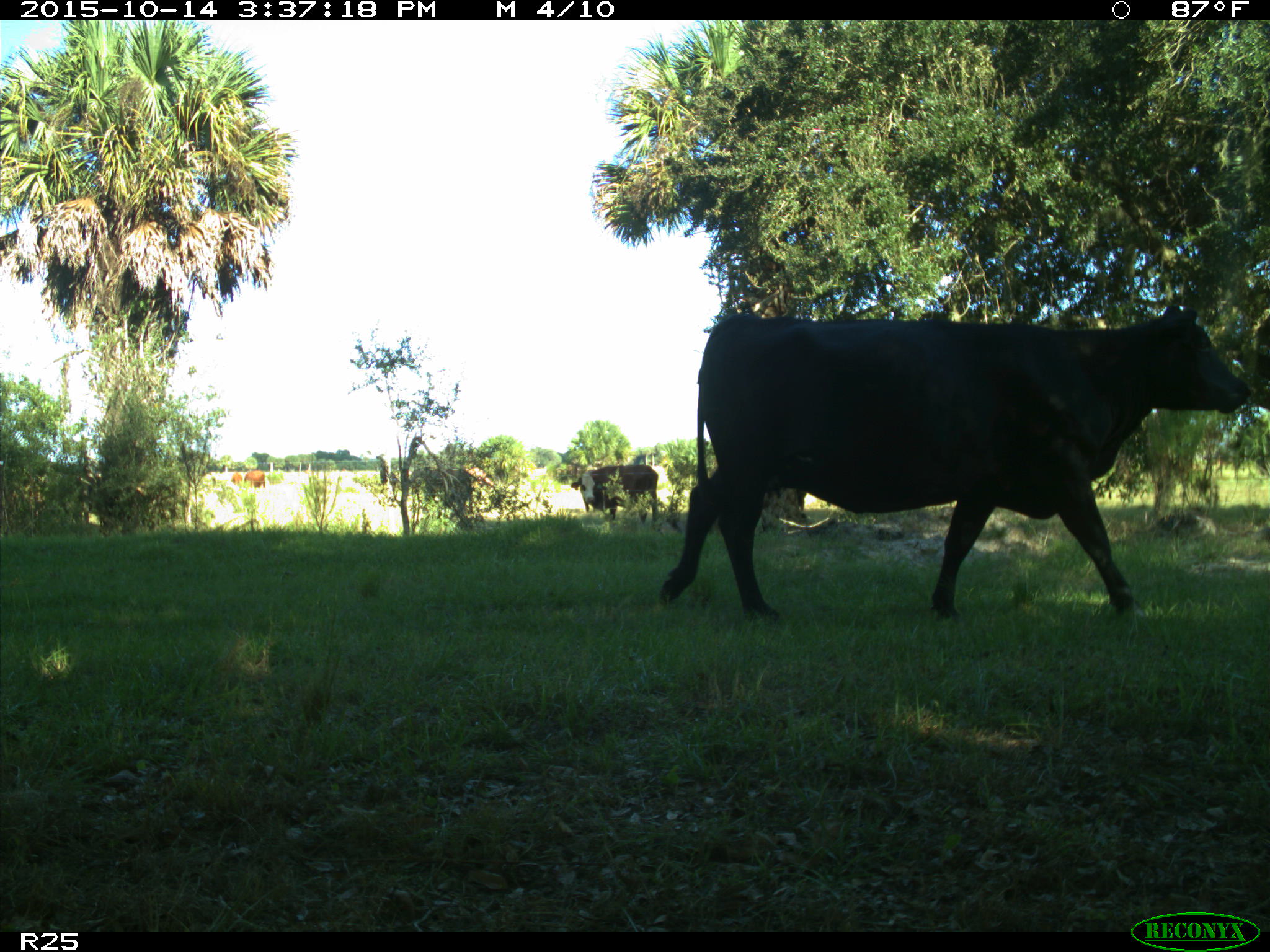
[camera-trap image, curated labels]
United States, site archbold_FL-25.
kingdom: Animalia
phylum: Chordata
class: Mammalia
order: Artiodactyla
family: Bovidae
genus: Bos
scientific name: Bos taurus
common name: domestic cow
Bos taurus (domestic cow).